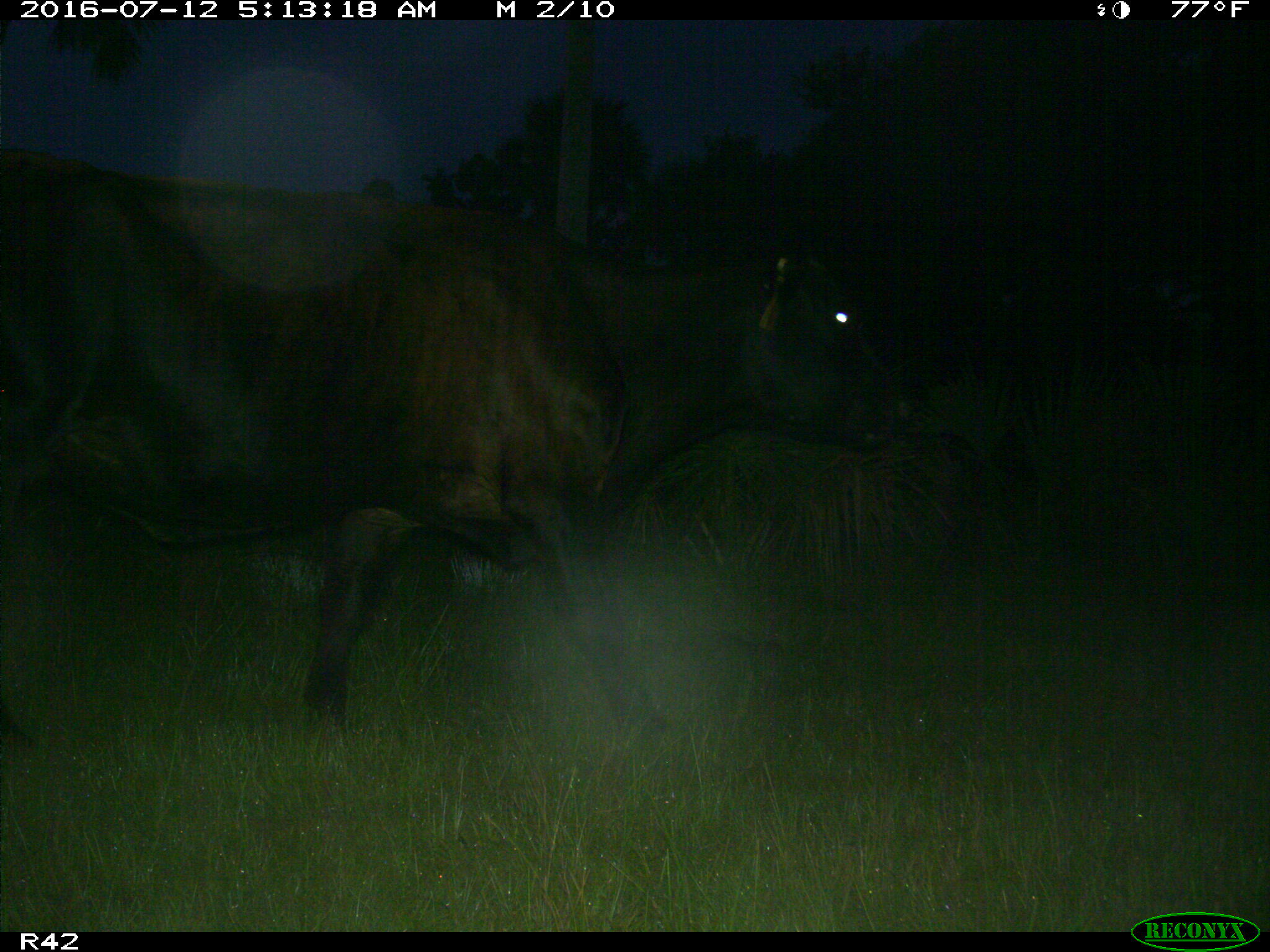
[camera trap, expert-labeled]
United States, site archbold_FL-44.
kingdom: Animalia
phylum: Chordata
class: Mammalia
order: Artiodactyla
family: Bovidae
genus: Bos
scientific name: Bos taurus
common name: domestic cow